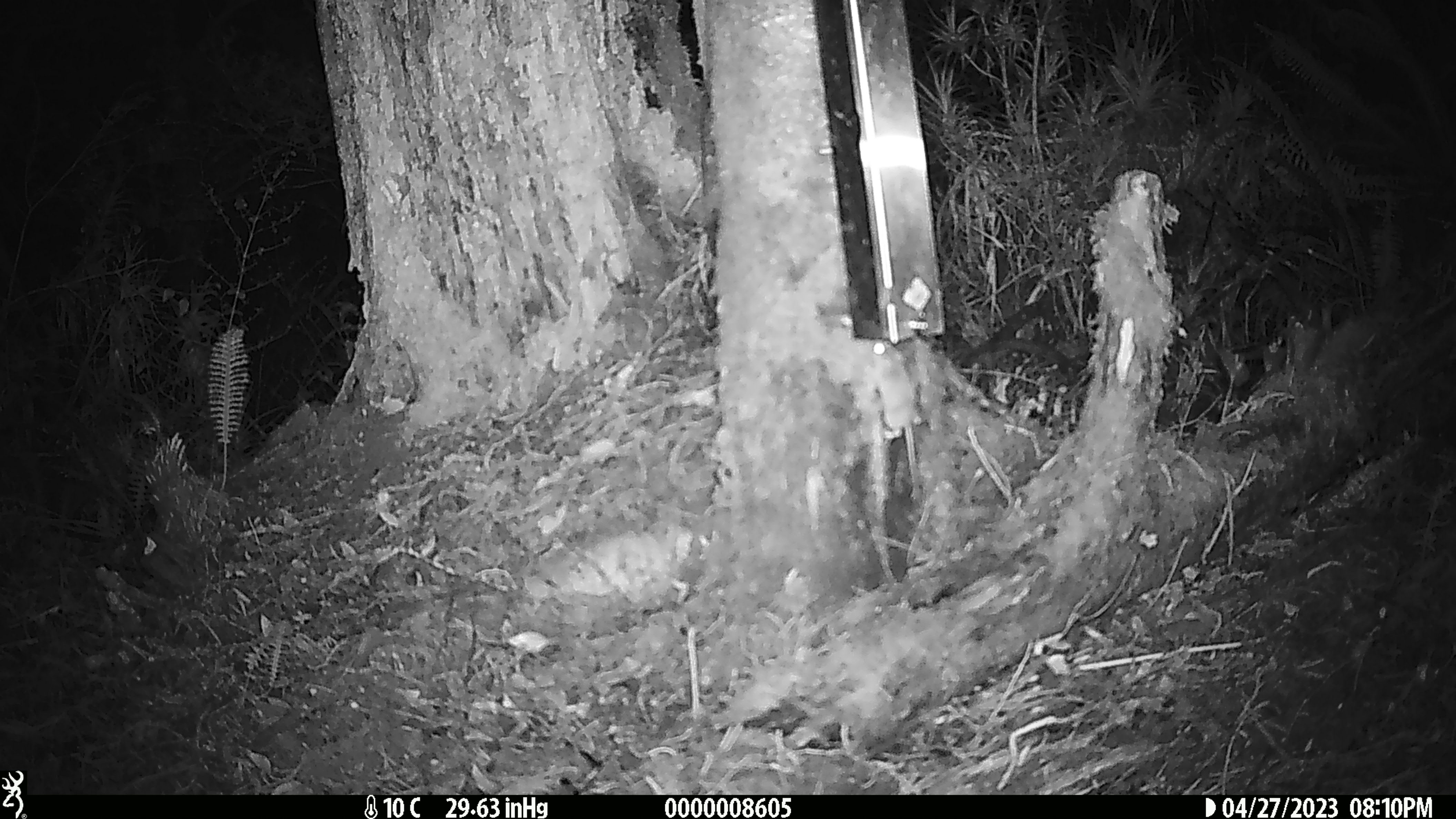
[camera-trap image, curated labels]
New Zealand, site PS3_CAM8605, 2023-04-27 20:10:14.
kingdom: Animalia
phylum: Chordata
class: Mammalia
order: Rodentia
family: Muridae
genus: Mus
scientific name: Mus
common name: mouse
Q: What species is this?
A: Mouse (Mus).